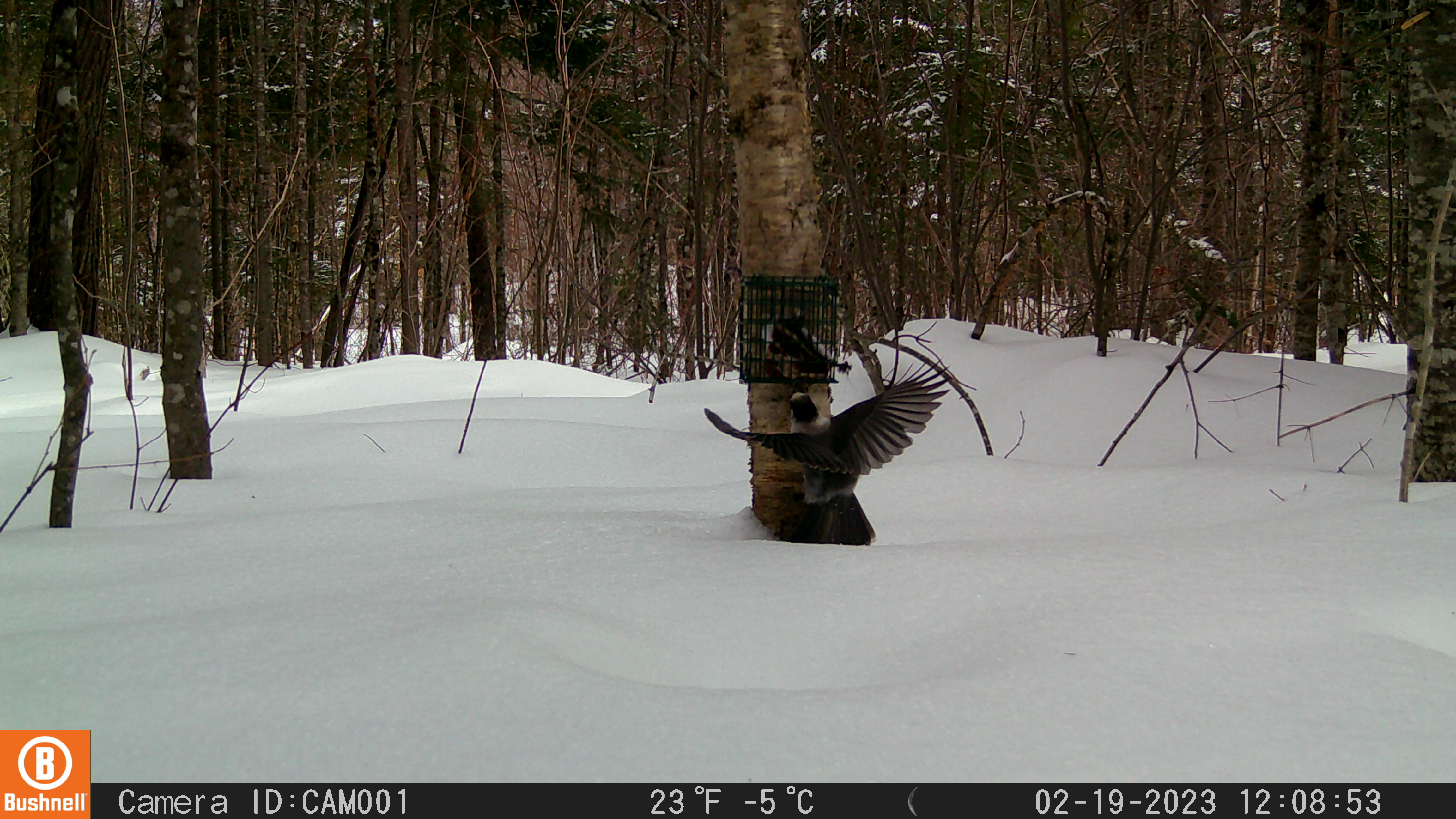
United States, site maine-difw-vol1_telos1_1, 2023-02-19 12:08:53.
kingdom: Animalia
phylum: Chordata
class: Aves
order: Passeriformes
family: Corvidae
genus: Perisoreus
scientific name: Perisoreus canadensis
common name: canada jay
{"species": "canada jay (Perisoreus canadensis)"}